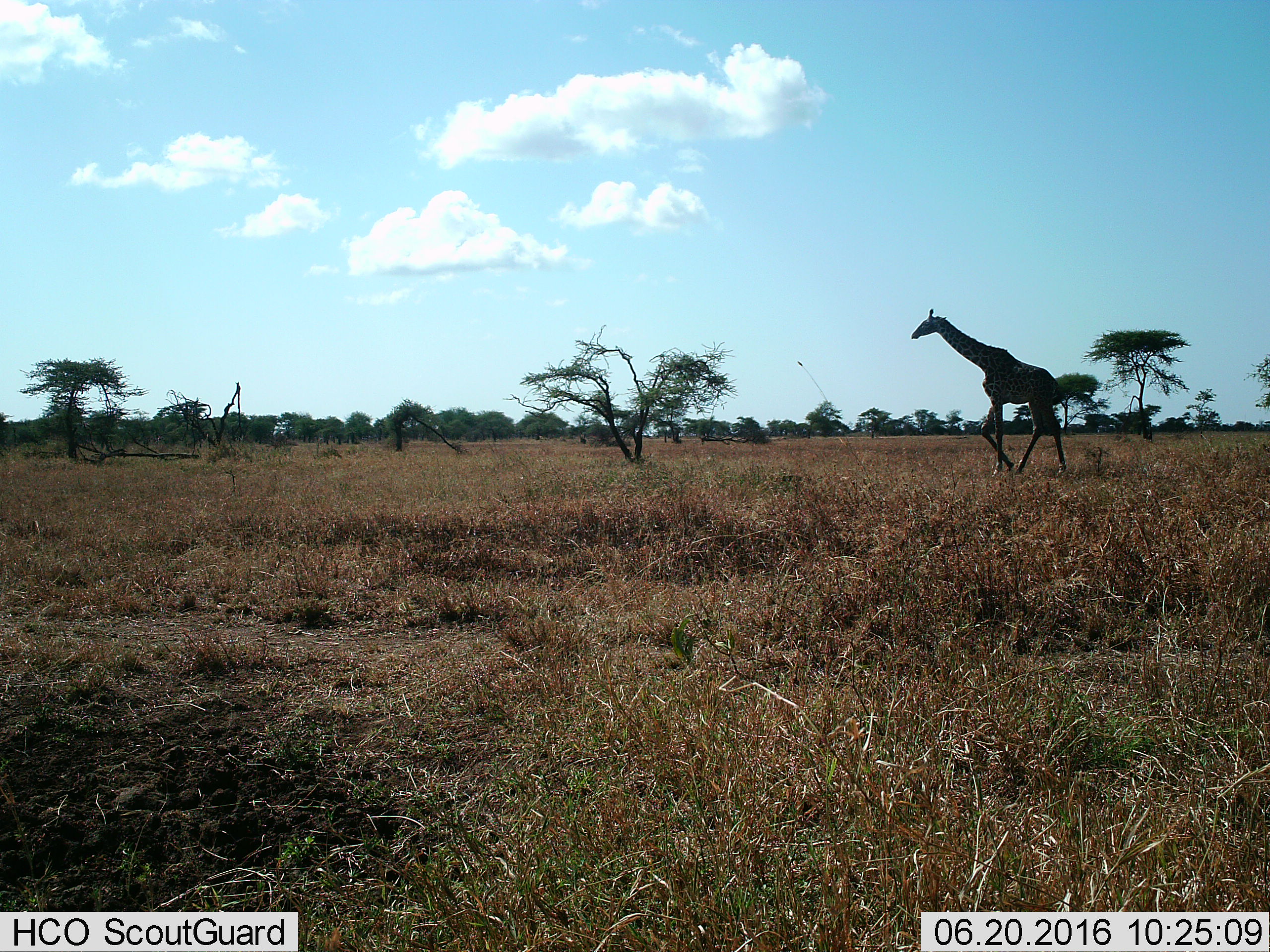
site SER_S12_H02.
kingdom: Animalia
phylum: Chordata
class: Mammalia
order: Artiodactyla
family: Giraffidae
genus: Giraffa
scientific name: Giraffa camelopardalis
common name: giraffe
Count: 1.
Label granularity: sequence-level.